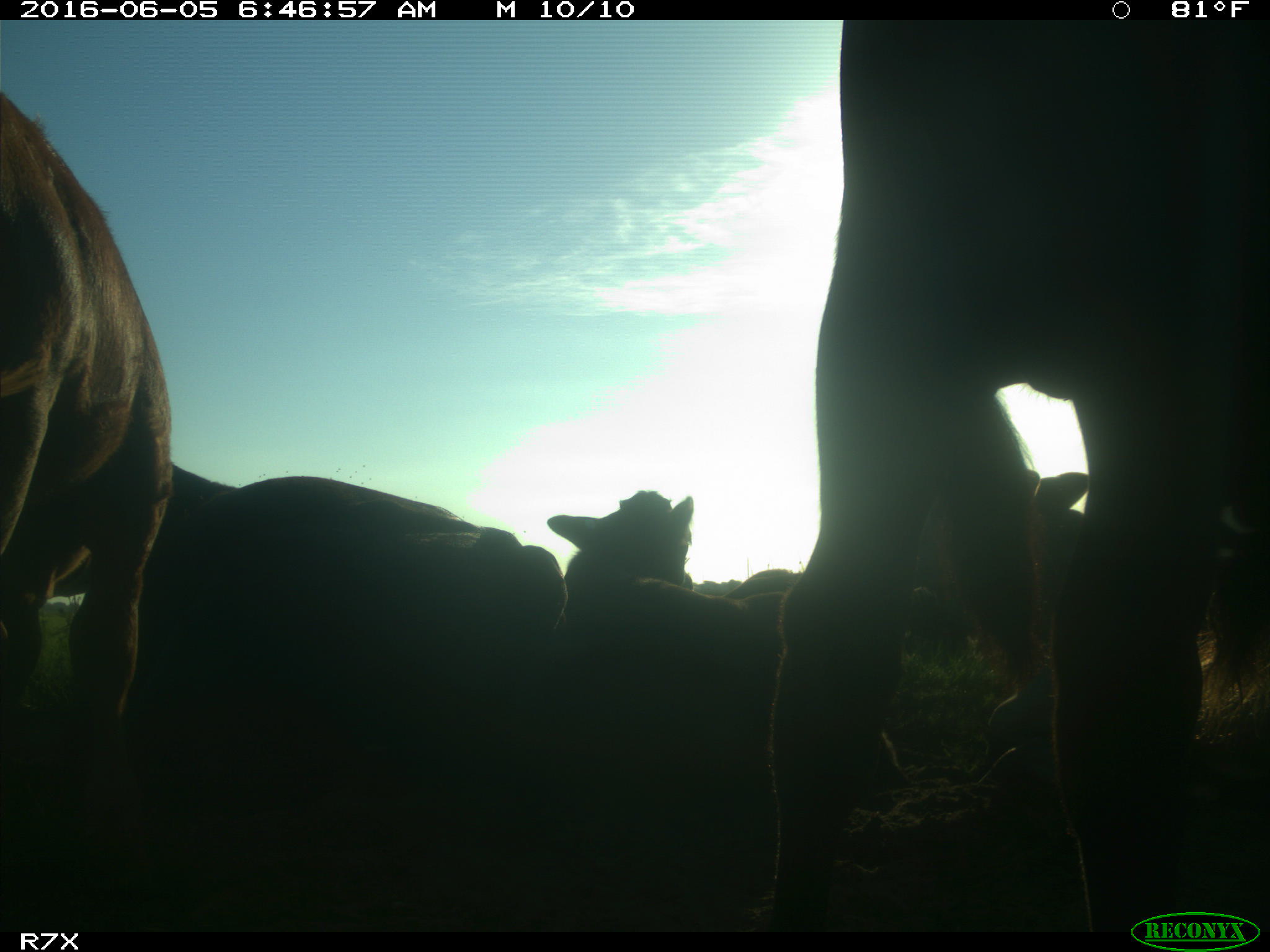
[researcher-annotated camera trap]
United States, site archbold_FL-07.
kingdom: Animalia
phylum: Chordata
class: Mammalia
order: Artiodactyla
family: Bovidae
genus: Bos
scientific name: Bos taurus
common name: domestic cow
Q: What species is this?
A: Bos taurus (domestic cow).